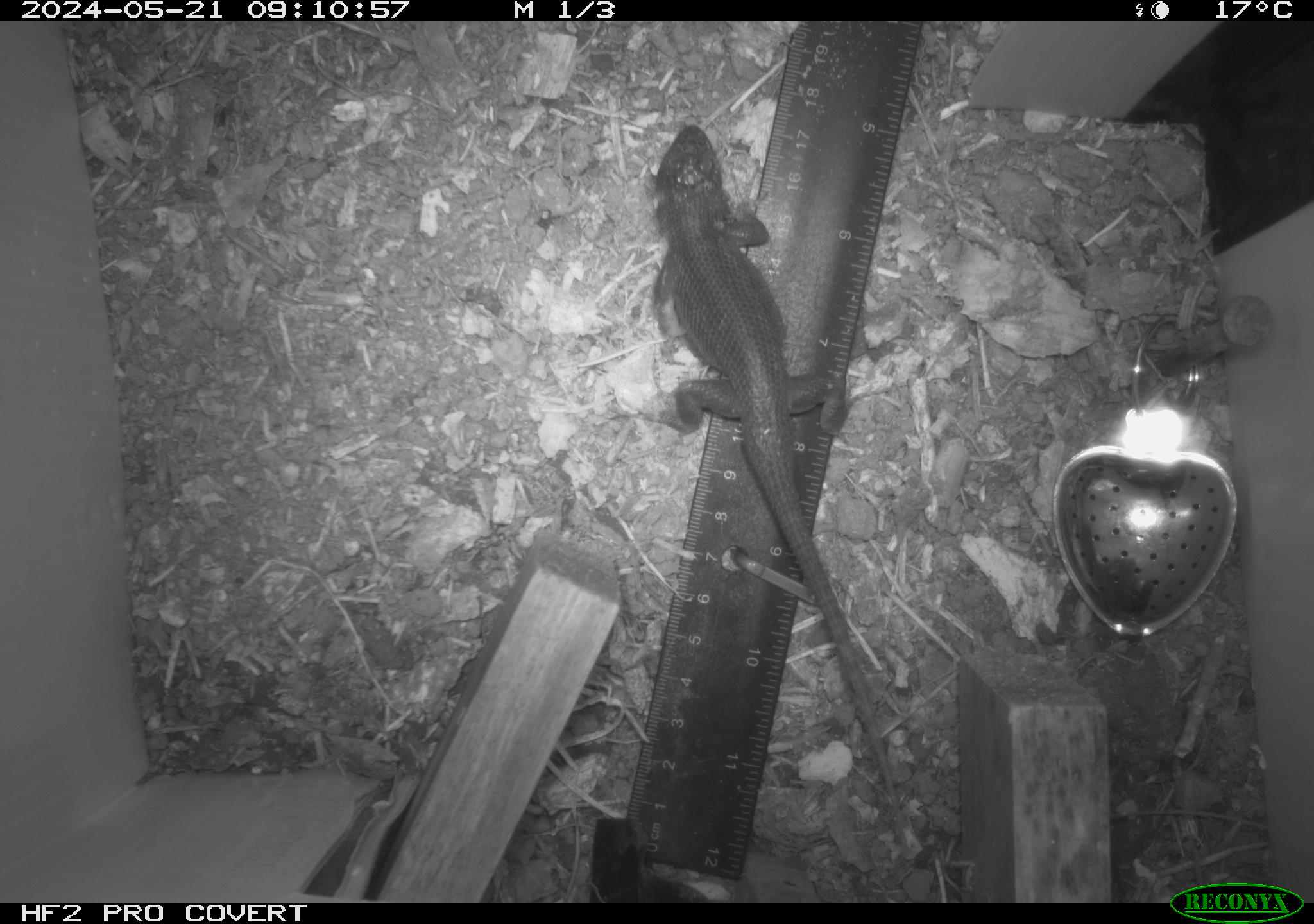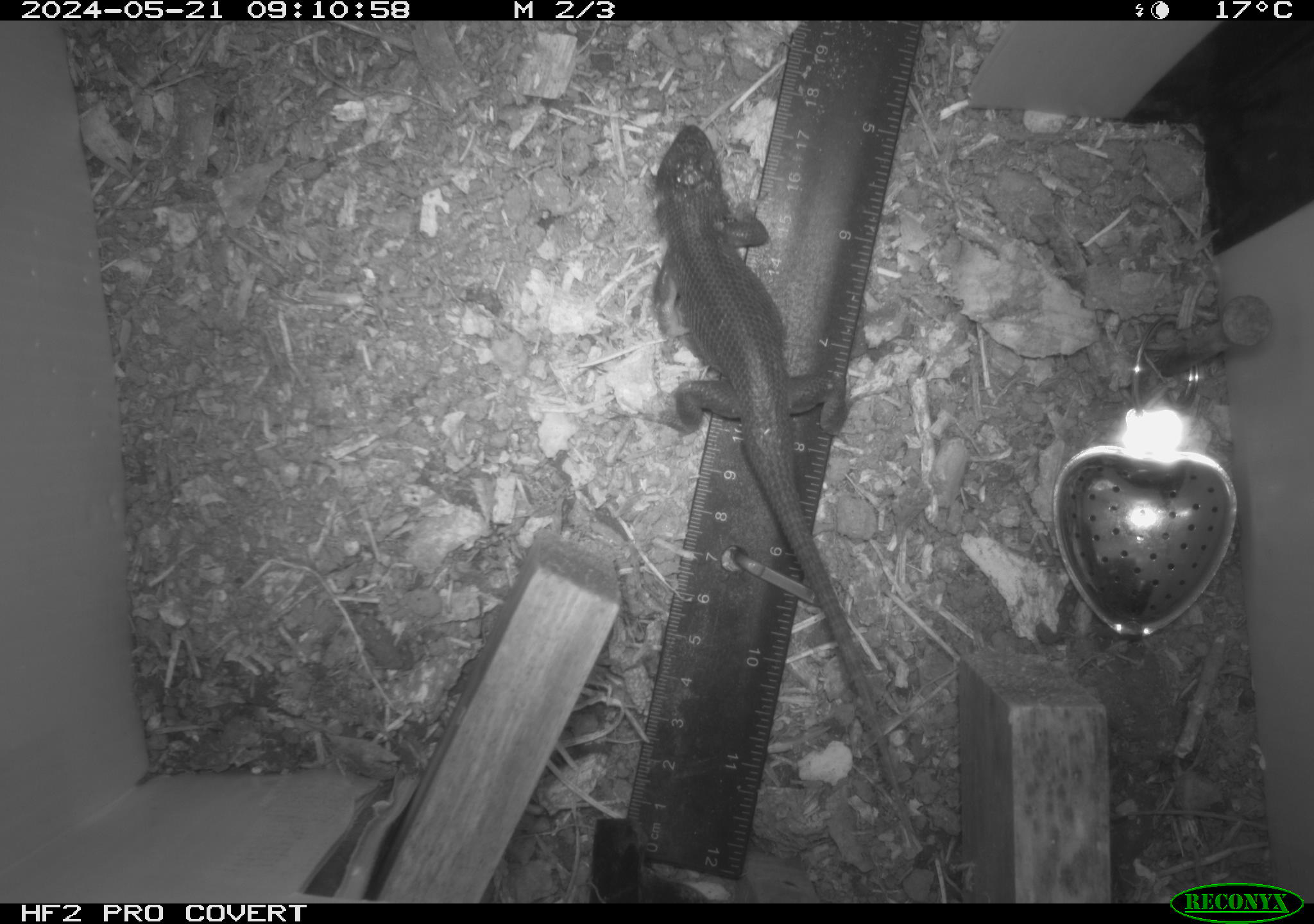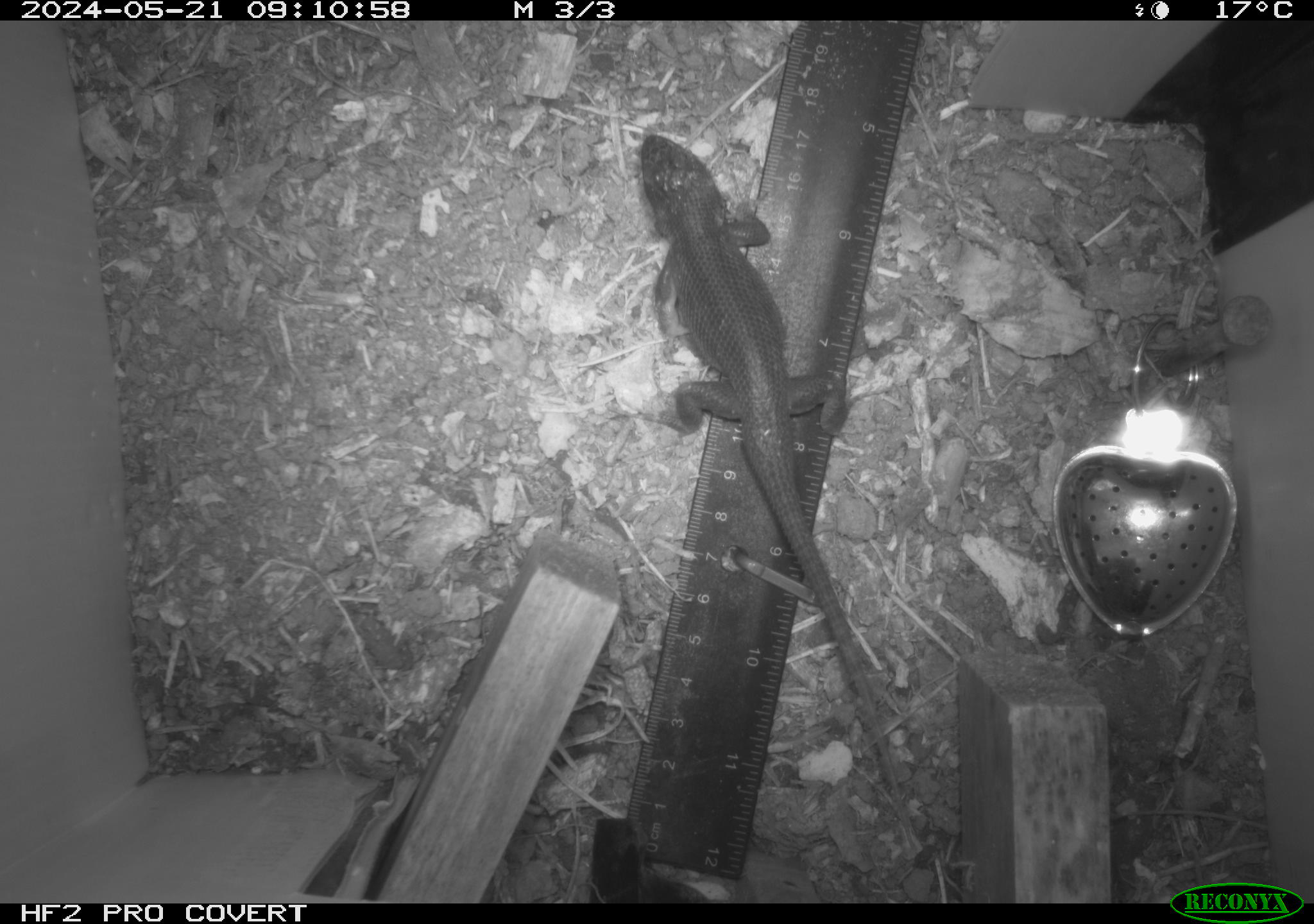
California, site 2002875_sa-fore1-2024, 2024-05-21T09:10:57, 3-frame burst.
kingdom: Animalia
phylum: Chordata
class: Reptilia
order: Squamata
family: Phrynosomatidae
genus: Sceloporus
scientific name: Sceloporus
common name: spiny lizards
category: sceloporus species